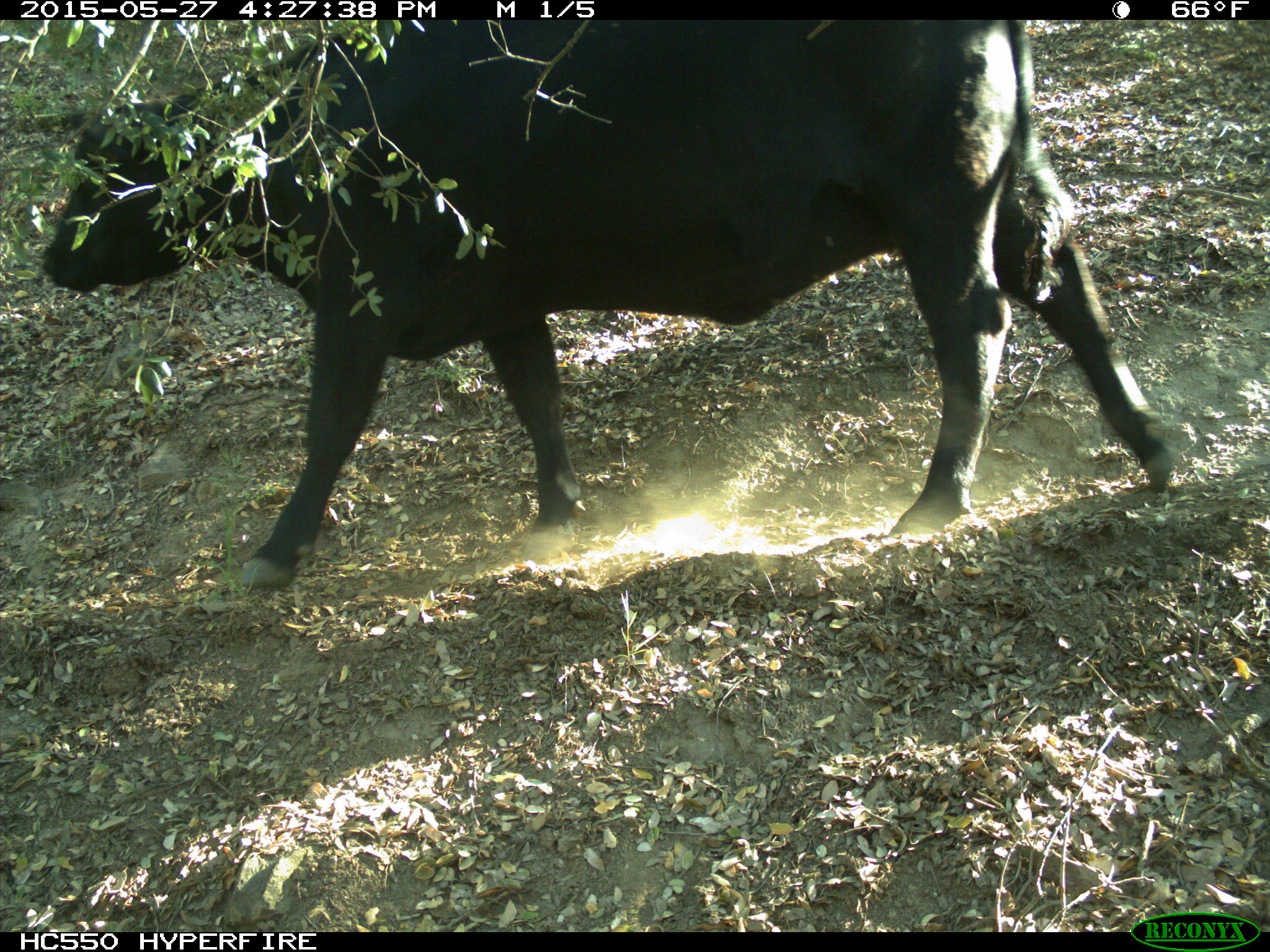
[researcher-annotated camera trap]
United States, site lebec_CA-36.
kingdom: Animalia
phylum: Chordata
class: Mammalia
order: Artiodactyla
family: Bovidae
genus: Bos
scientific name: Bos taurus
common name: domestic cow